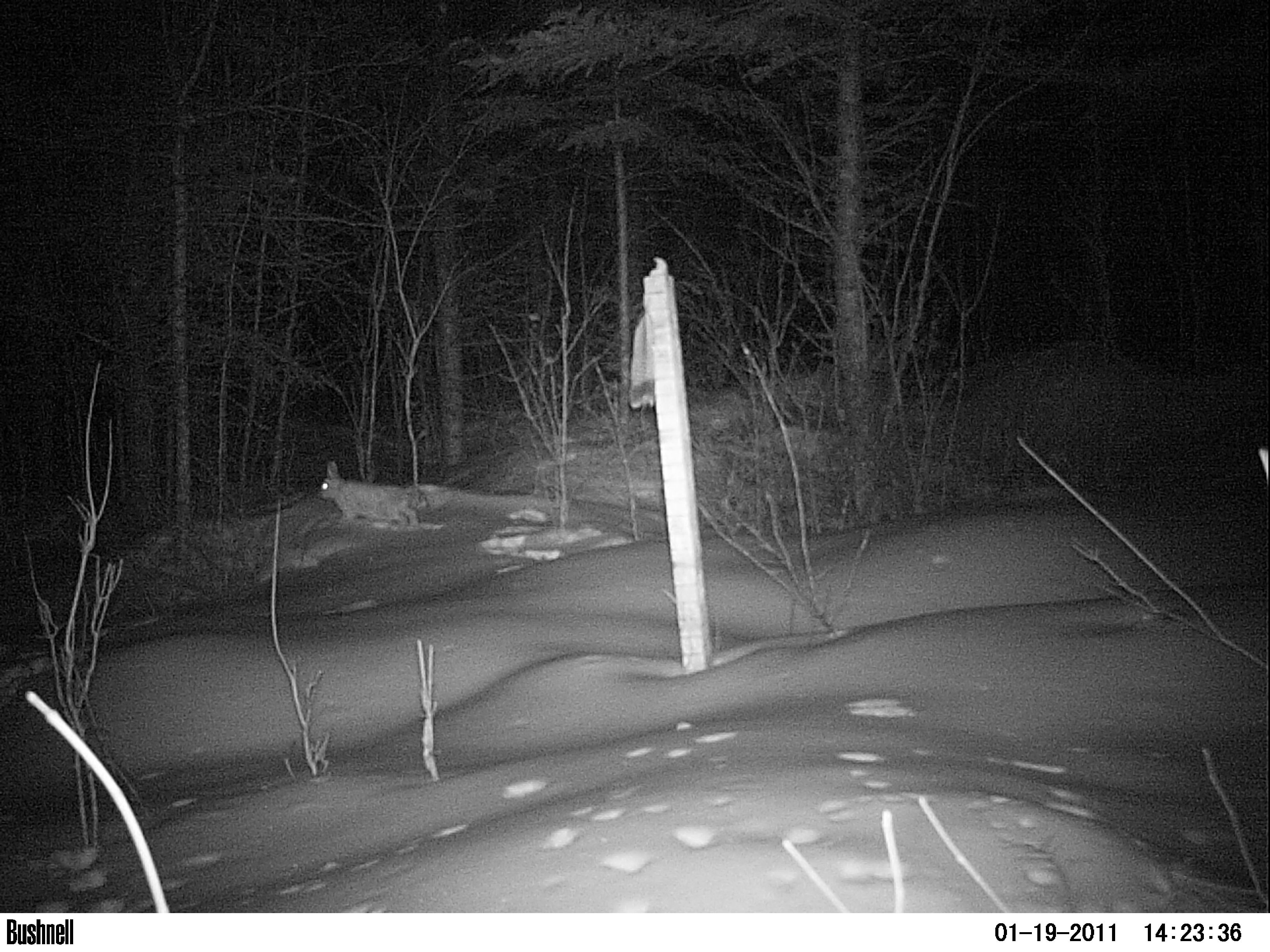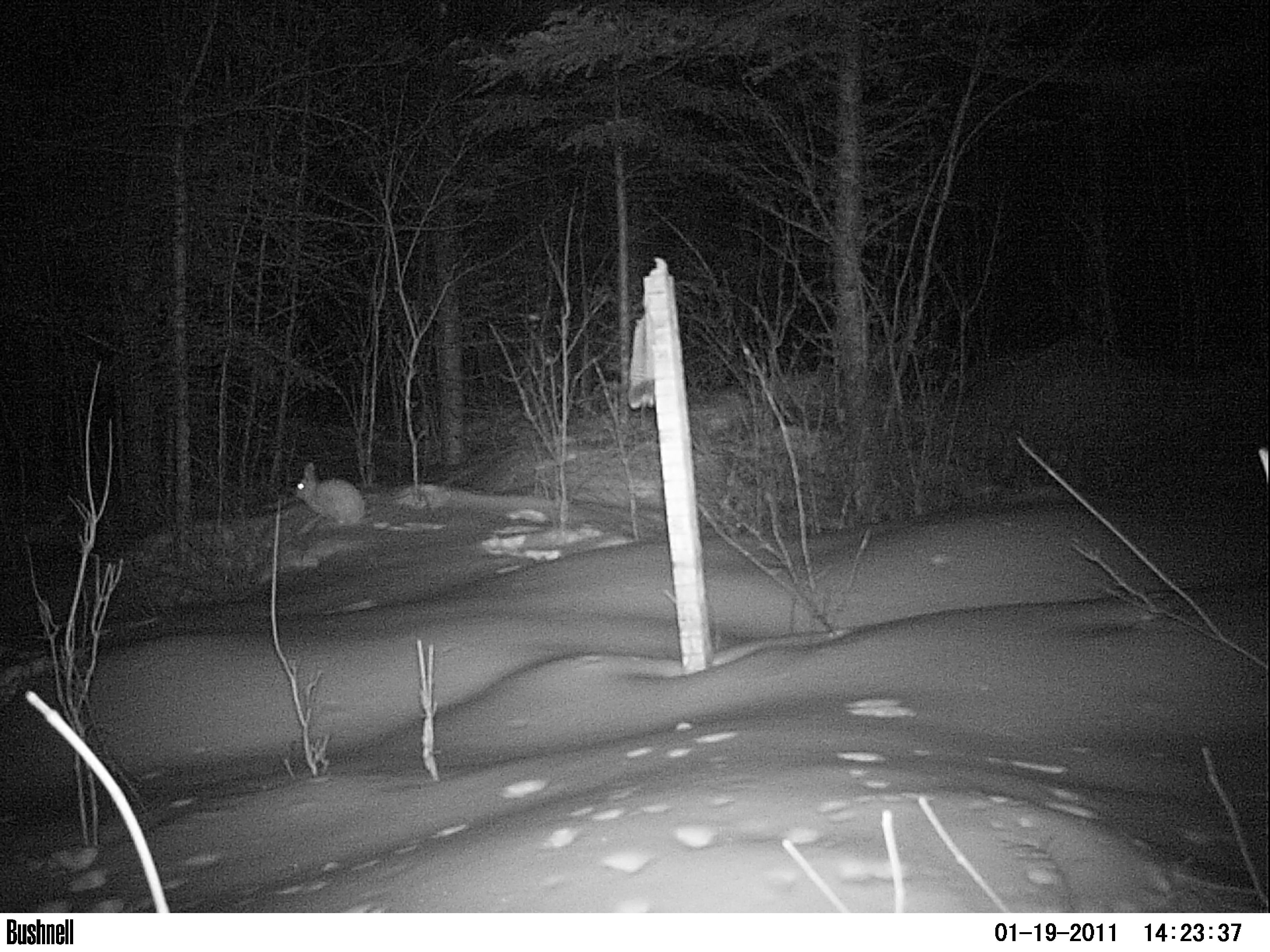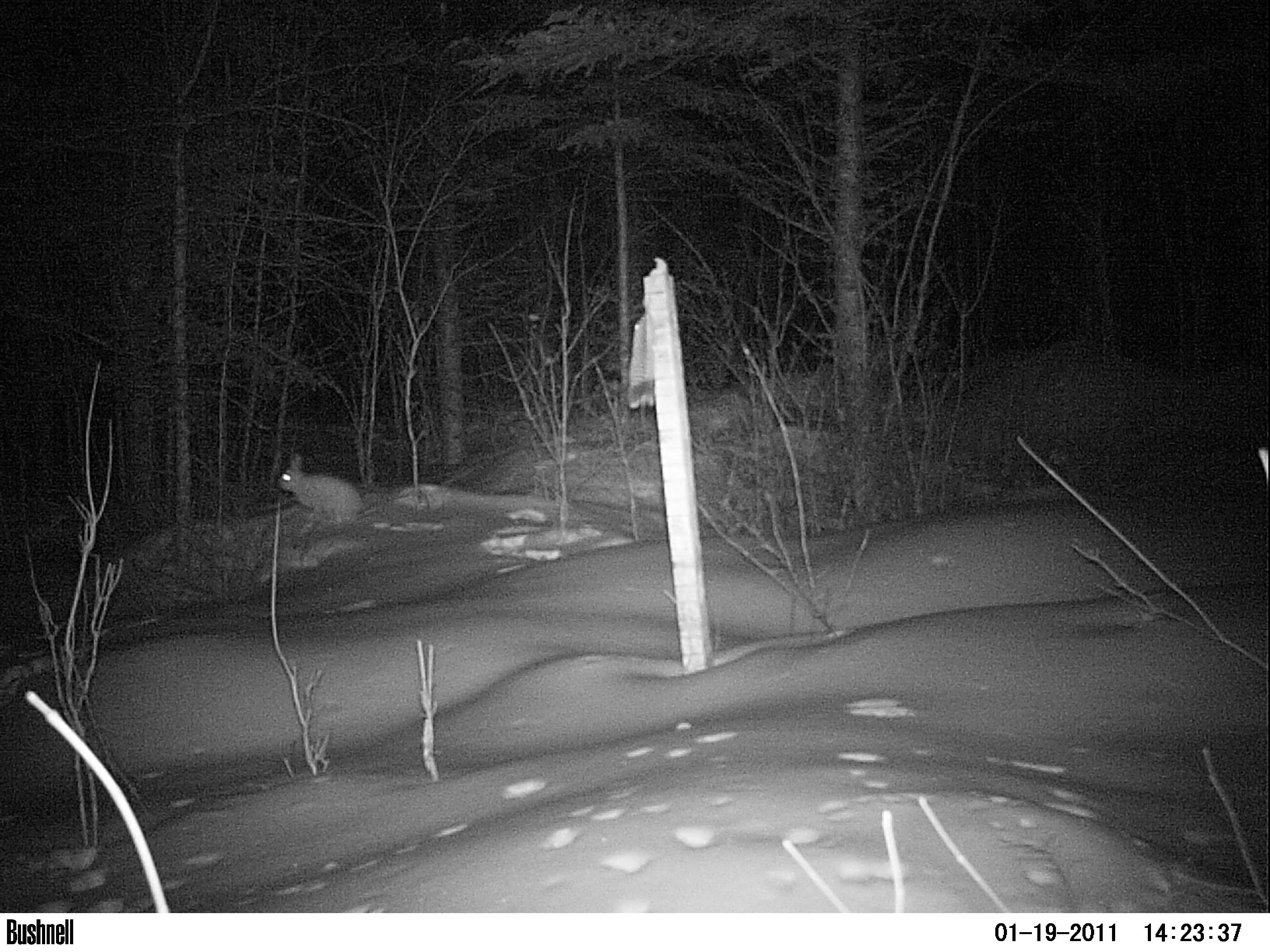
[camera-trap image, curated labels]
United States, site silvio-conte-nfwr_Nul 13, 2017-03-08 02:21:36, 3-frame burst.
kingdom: Animalia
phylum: Chordata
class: Mammalia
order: Lagomorpha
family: Leporidae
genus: Lepus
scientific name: Lepus americanus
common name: snowshoe hare